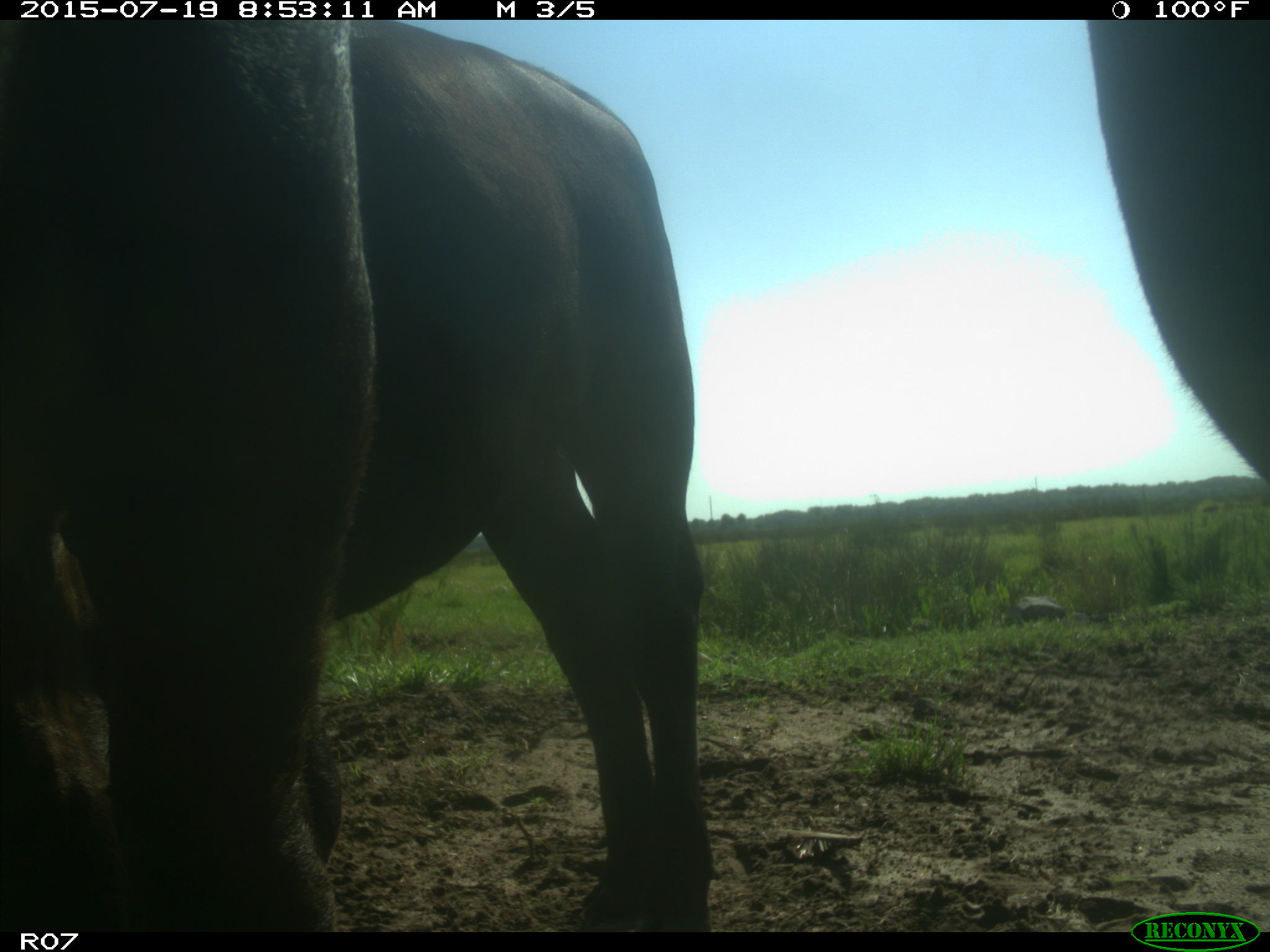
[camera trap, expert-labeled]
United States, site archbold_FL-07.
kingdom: Animalia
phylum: Chordata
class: Mammalia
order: Artiodactyla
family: Bovidae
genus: Bos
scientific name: Bos taurus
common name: domestic cow